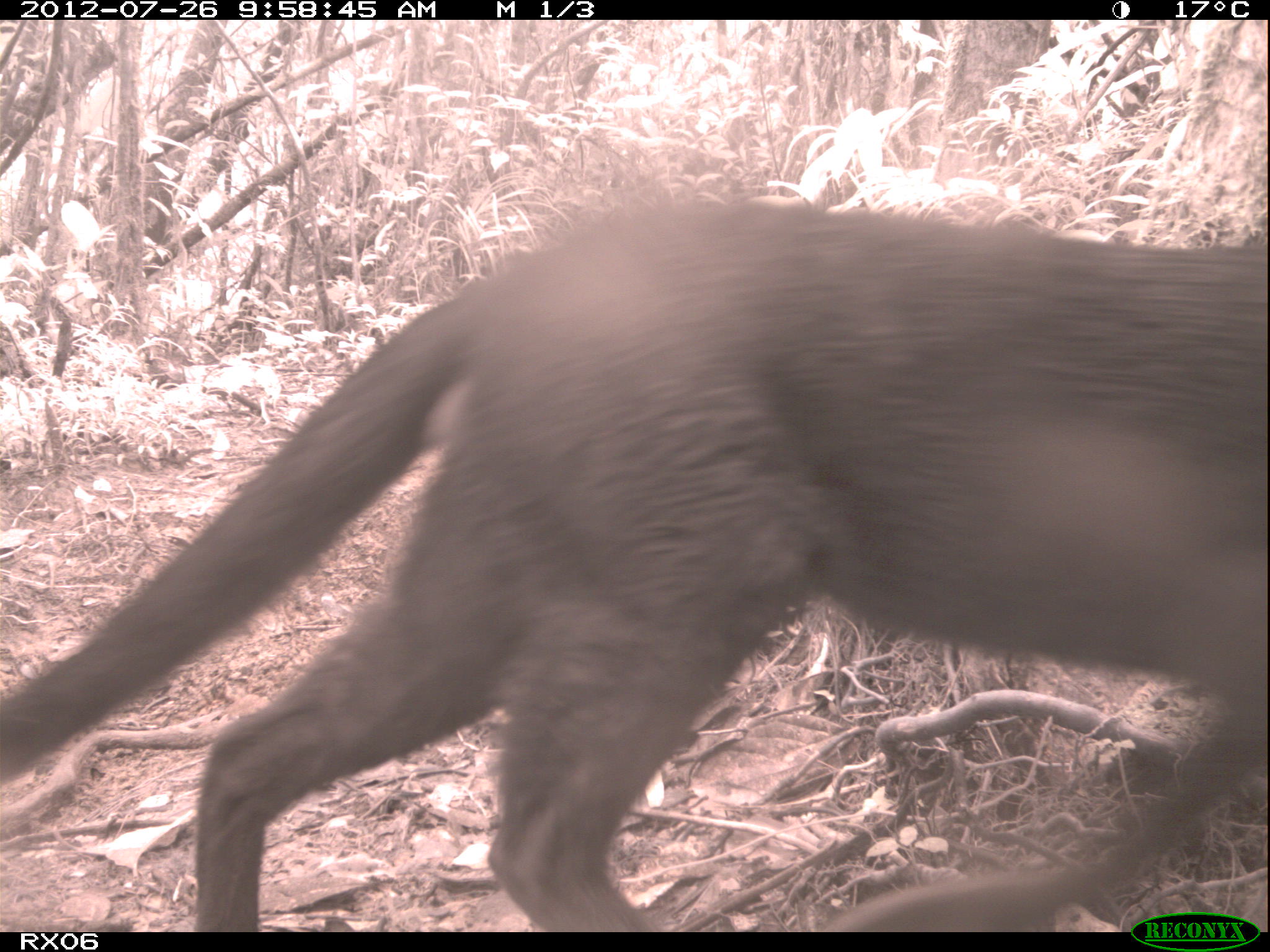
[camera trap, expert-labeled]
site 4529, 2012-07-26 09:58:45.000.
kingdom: Animalia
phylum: Chordata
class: Mammalia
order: Carnivora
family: Felidae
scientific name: Felidae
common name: felids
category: felis sp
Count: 1.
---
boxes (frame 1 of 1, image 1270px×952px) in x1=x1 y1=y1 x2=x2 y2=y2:
felis sp: x1=0 y1=196 x2=1270 y2=927